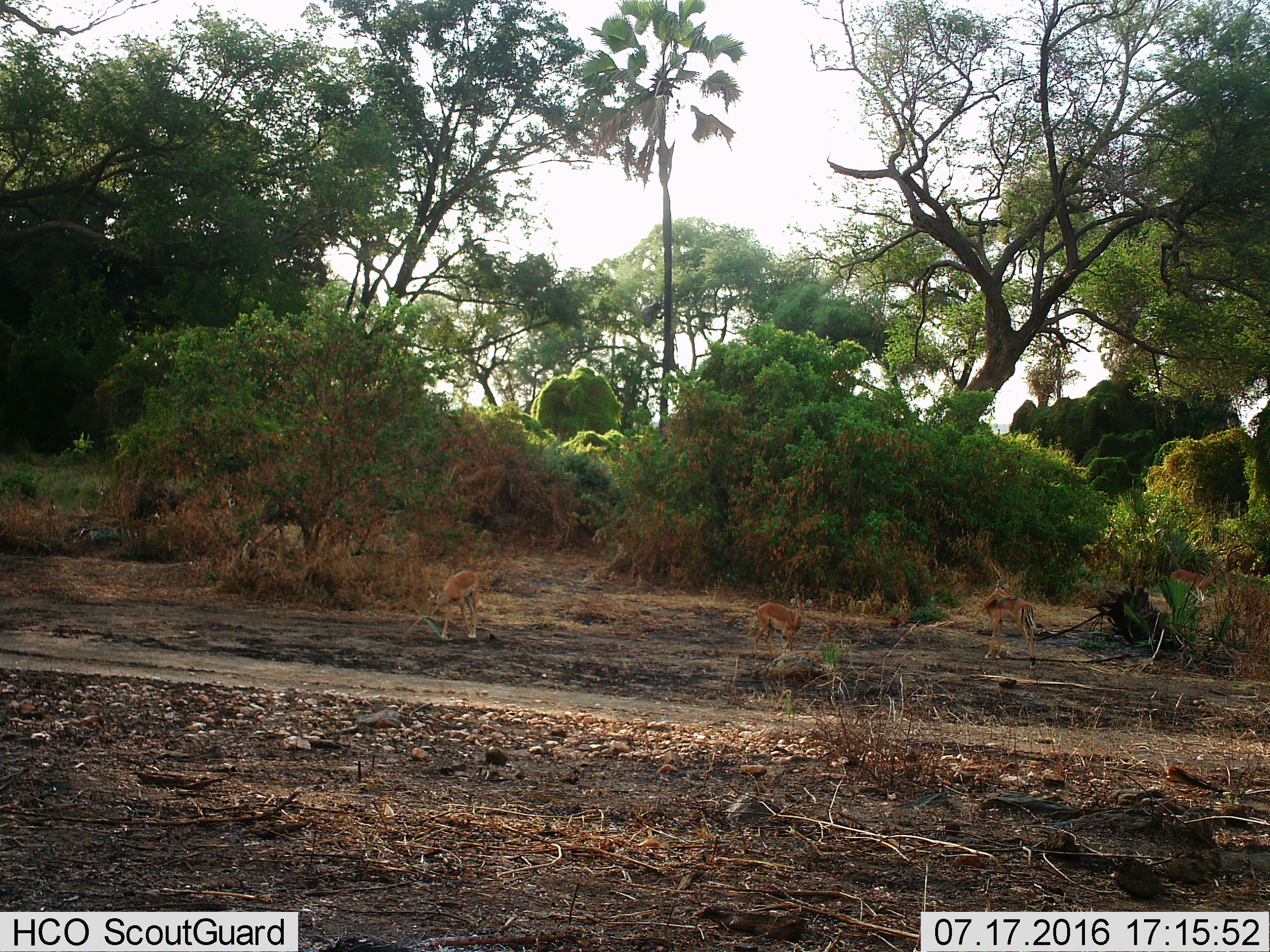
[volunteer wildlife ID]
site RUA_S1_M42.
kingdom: Animalia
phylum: Chordata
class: Mammalia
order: Artiodactyla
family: Bovidae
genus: Aepyceros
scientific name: Aepyceros melampus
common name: impala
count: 4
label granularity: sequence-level